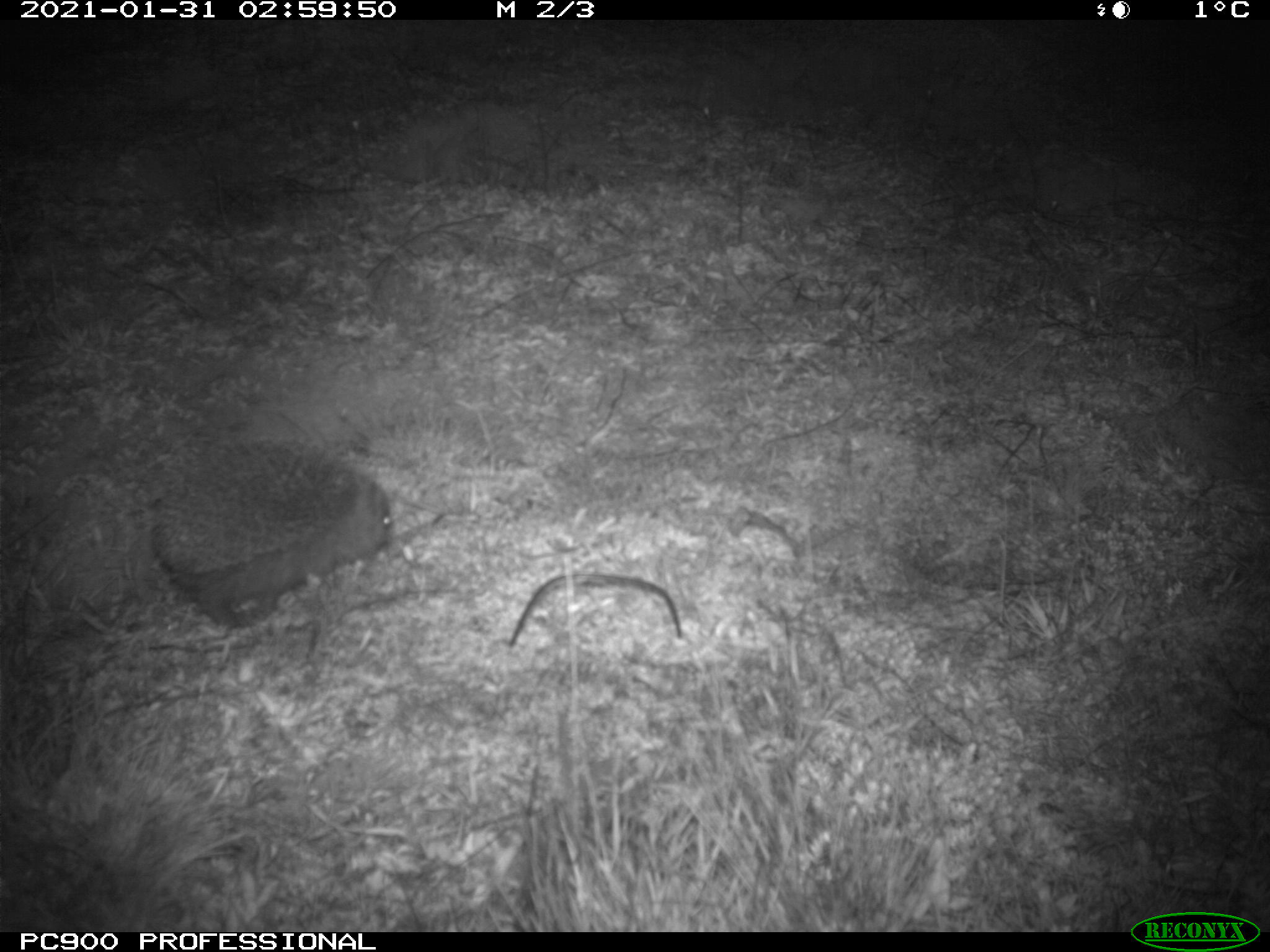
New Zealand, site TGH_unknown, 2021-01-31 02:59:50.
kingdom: Animalia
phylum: Chordata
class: Mammalia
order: Eulipotyphla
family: Erinaceidae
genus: Erinaceus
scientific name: Erinaceus europaeus europaeus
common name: european hedgehog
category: hedgehog